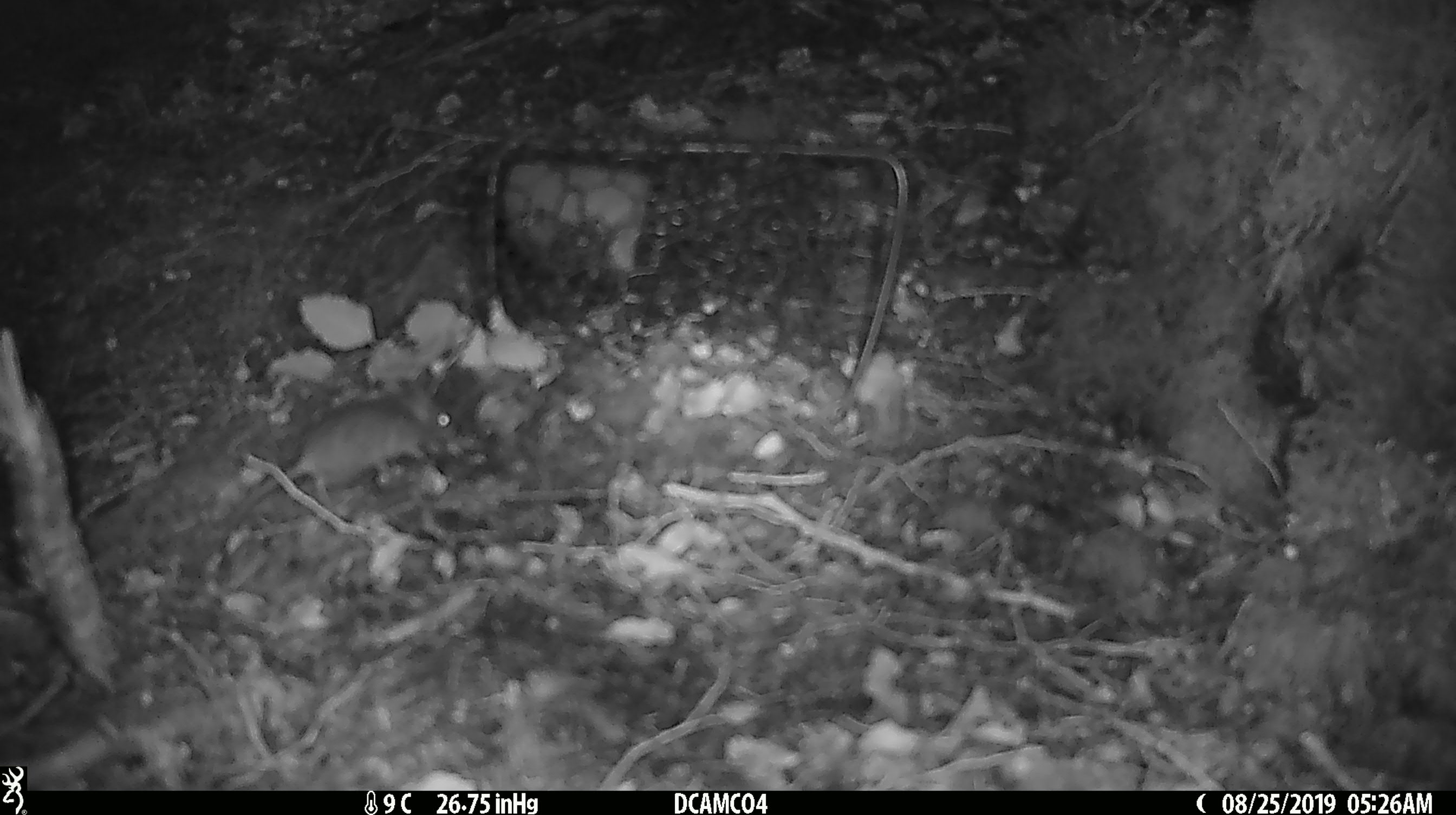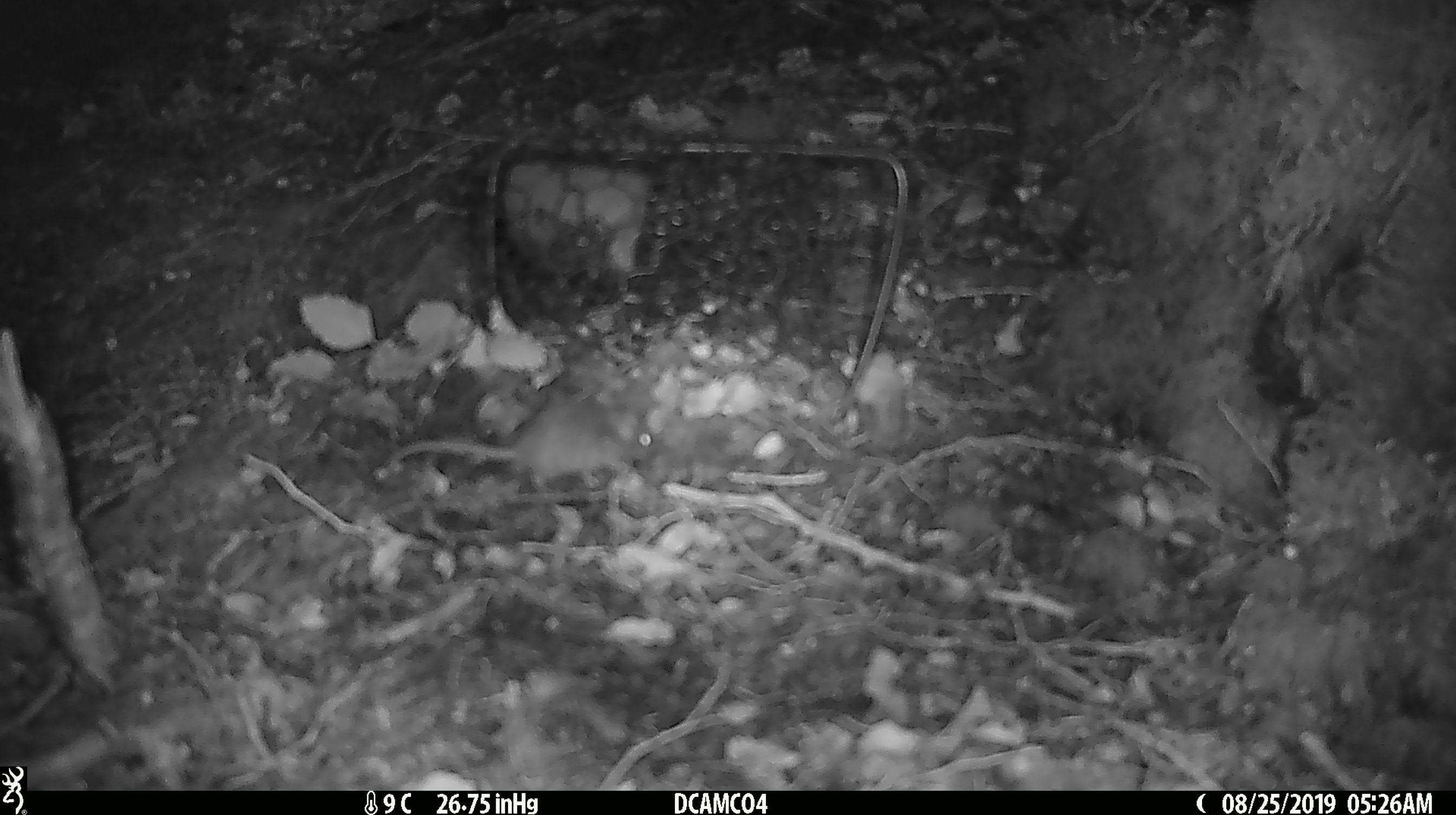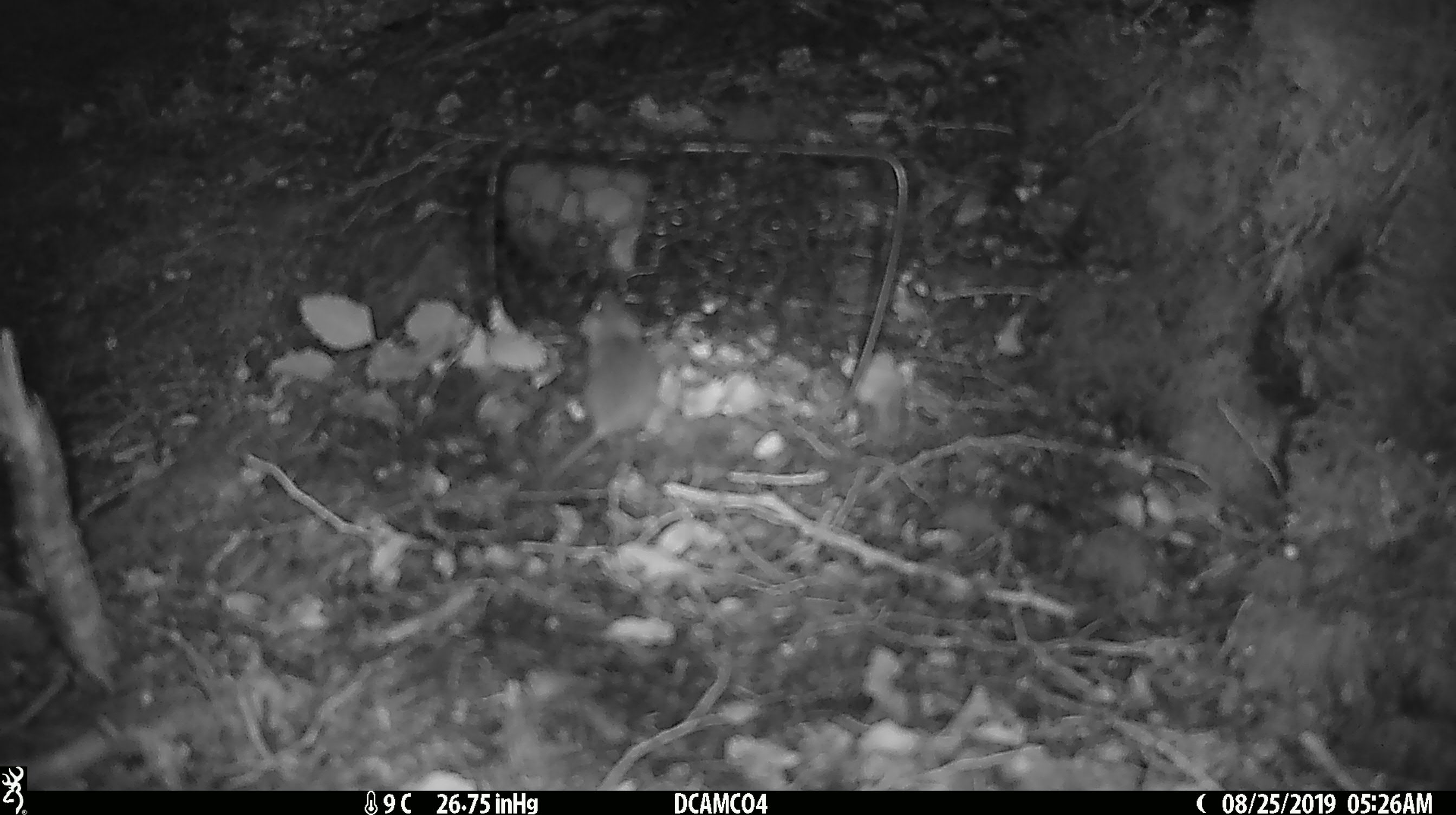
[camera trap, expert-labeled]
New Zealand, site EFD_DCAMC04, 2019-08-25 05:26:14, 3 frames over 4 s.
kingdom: Animalia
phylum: Chordata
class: Mammalia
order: Rodentia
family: Muridae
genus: Mus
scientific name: Mus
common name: mouse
Mouse (Mus).